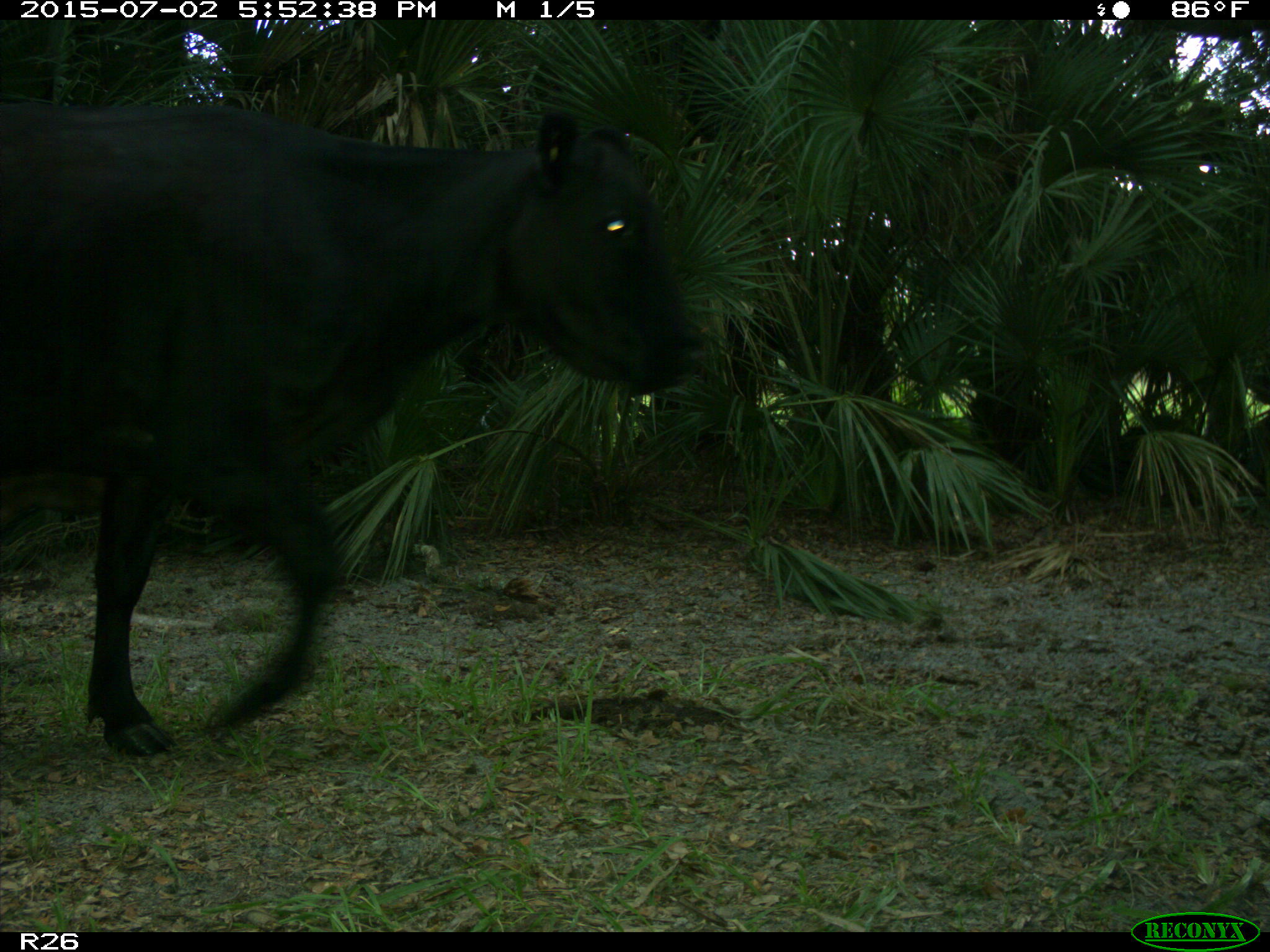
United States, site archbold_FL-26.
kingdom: Animalia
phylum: Chordata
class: Mammalia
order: Artiodactyla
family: Bovidae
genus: Bos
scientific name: Bos taurus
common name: domestic cow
Bos taurus (domestic cow).